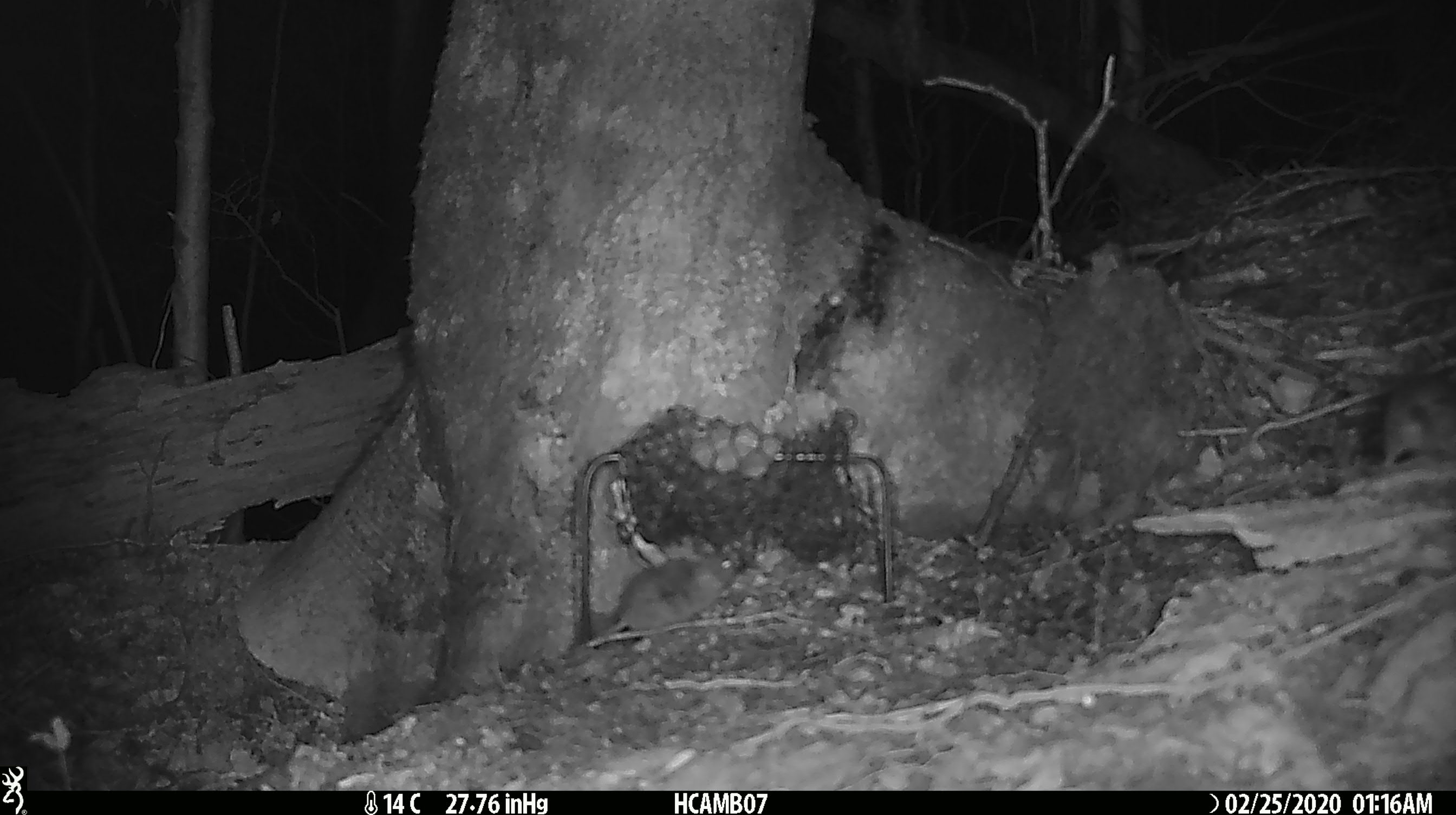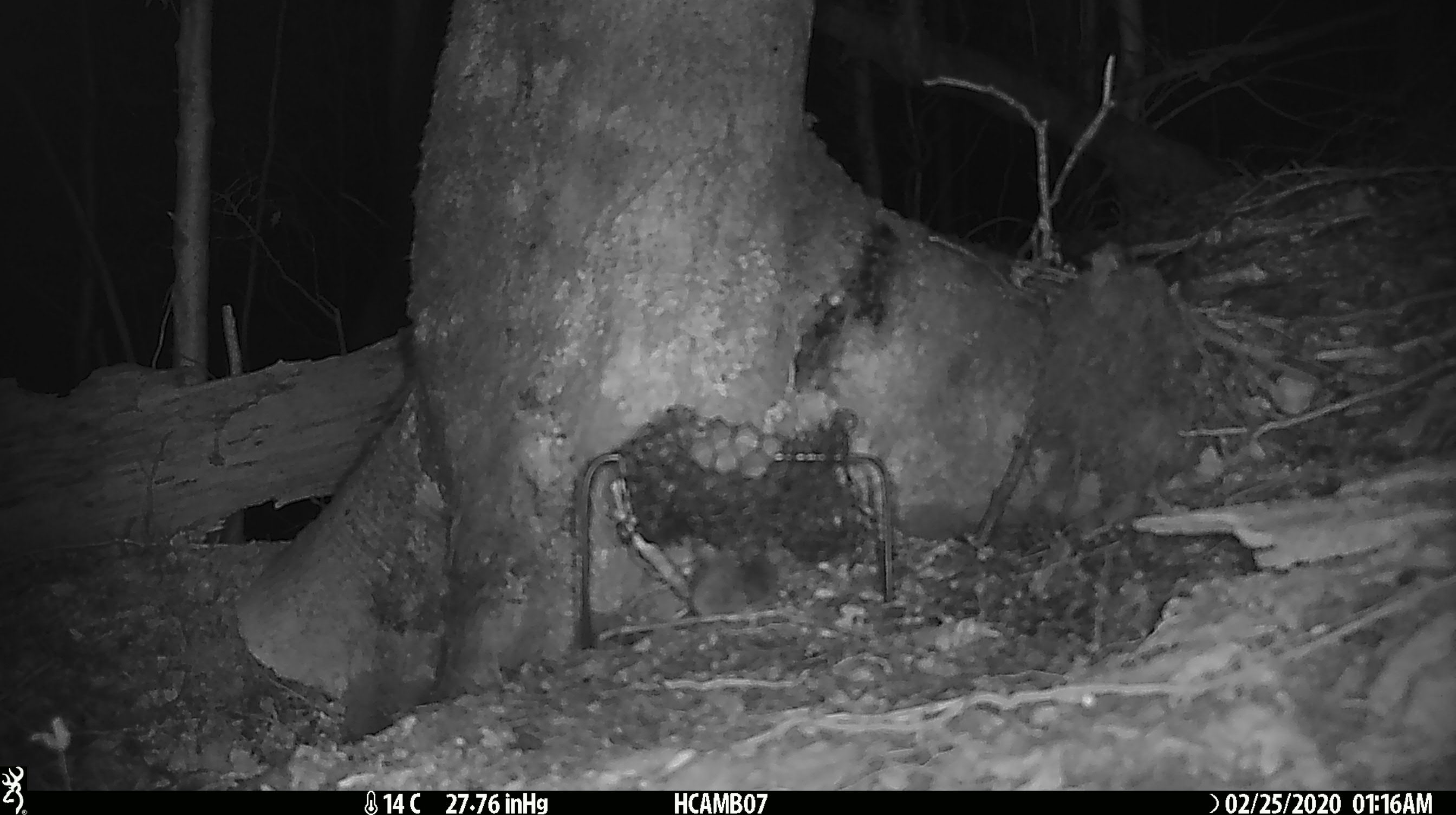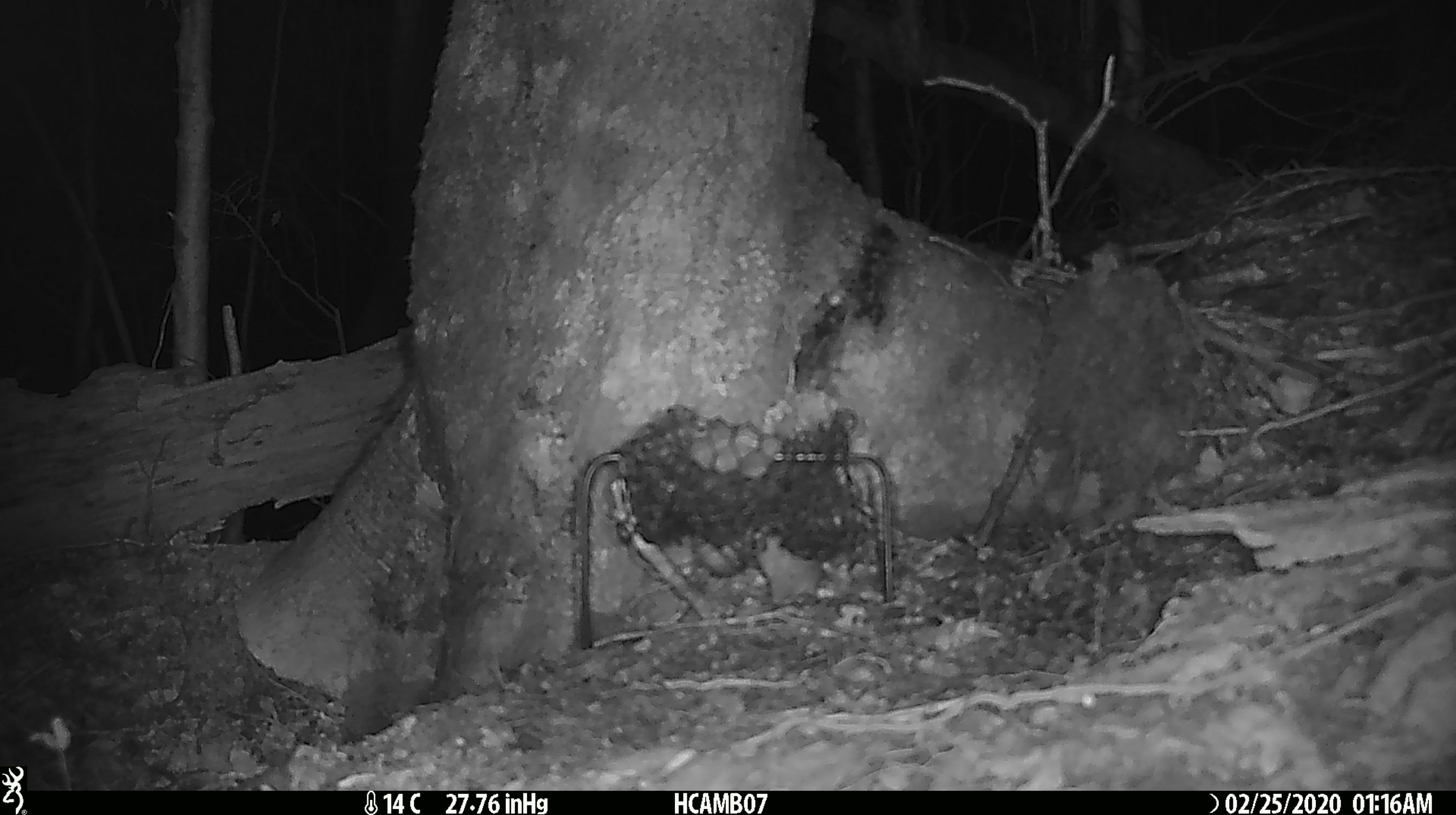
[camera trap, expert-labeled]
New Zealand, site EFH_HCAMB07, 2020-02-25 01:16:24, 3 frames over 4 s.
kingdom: Animalia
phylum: Chordata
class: Mammalia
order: Rodentia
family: Muridae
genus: Mus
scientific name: Mus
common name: mouse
Mouse (Mus).